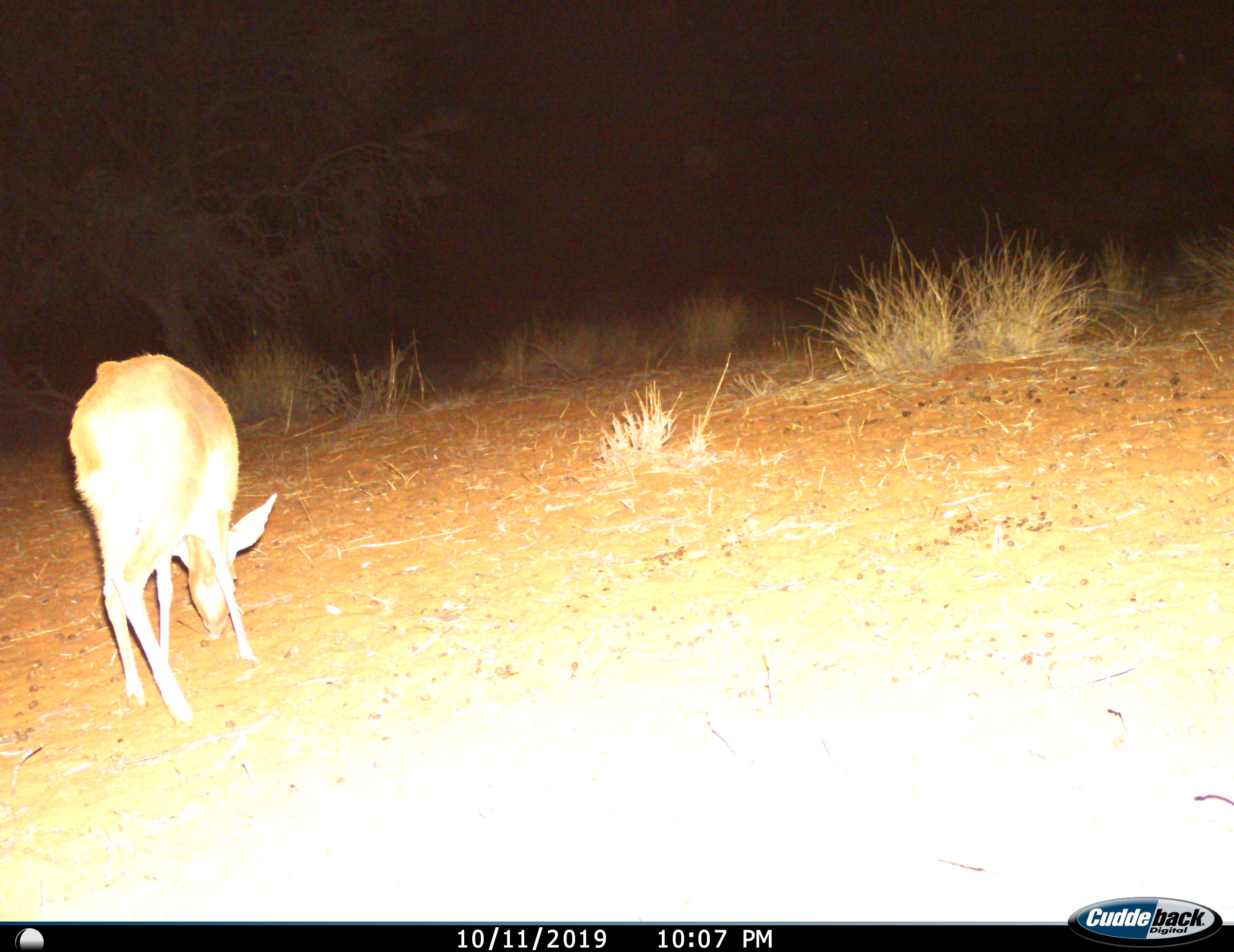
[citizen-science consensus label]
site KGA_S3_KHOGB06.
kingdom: Animalia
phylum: Chordata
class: Mammalia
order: Artiodactyla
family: Bovidae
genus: Raphicerus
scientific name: Raphicerus campestris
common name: steenbok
Steenbok (Raphicerus campestris), count 1. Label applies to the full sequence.